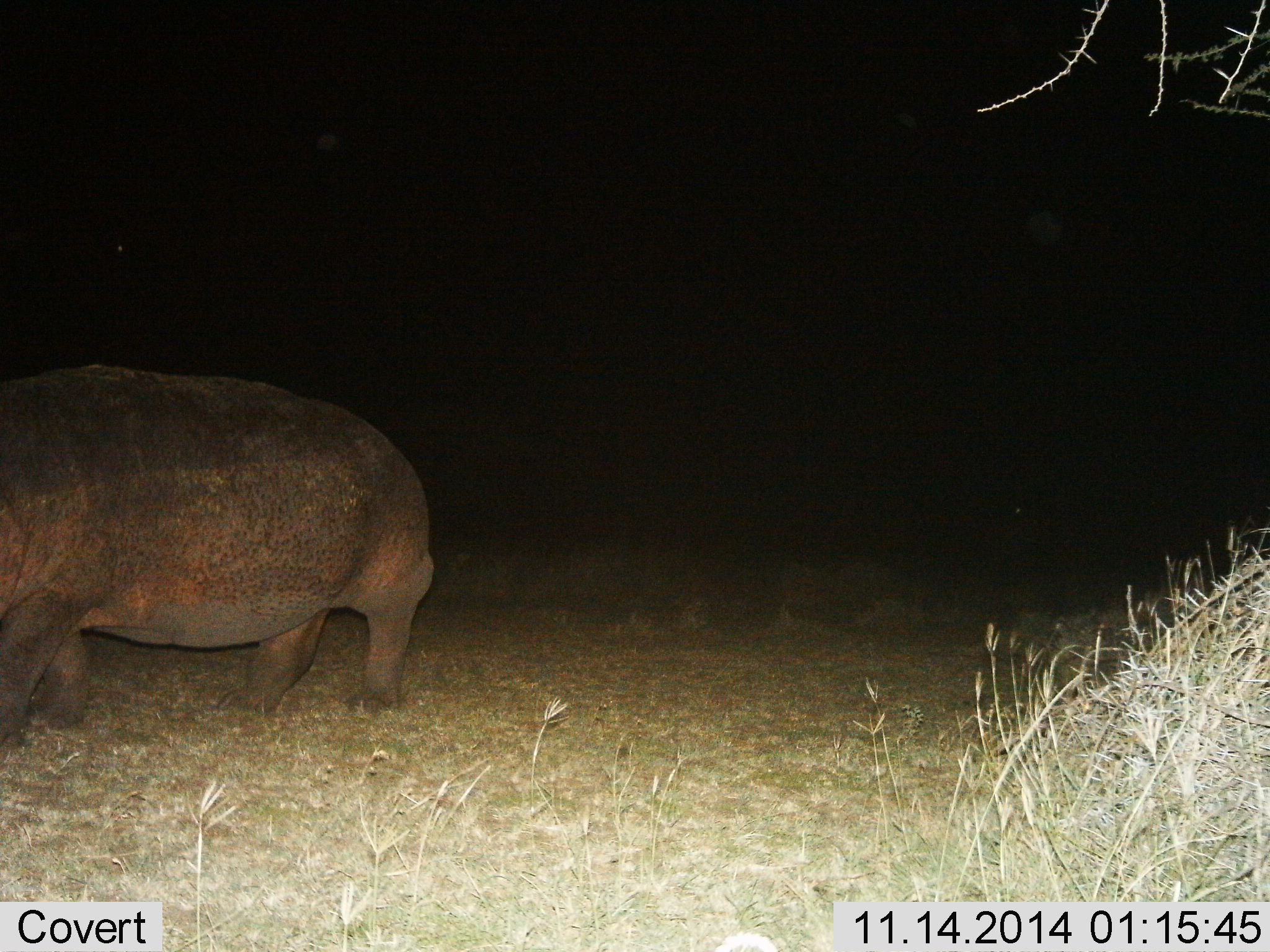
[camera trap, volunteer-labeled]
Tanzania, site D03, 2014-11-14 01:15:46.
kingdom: Animalia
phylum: Chordata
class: Mammalia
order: Artiodactyla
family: Hippopotamidae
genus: Hippopotamus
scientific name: Hippopotamus amphibius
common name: hippopotamus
Hippopotamus (Hippopotamus amphibius), count 1. Behavior (volunteer vote fractions): standing 10%, resting 0%, moving 90%, interacting 0%. Young present (vote fraction): 0%. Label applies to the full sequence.